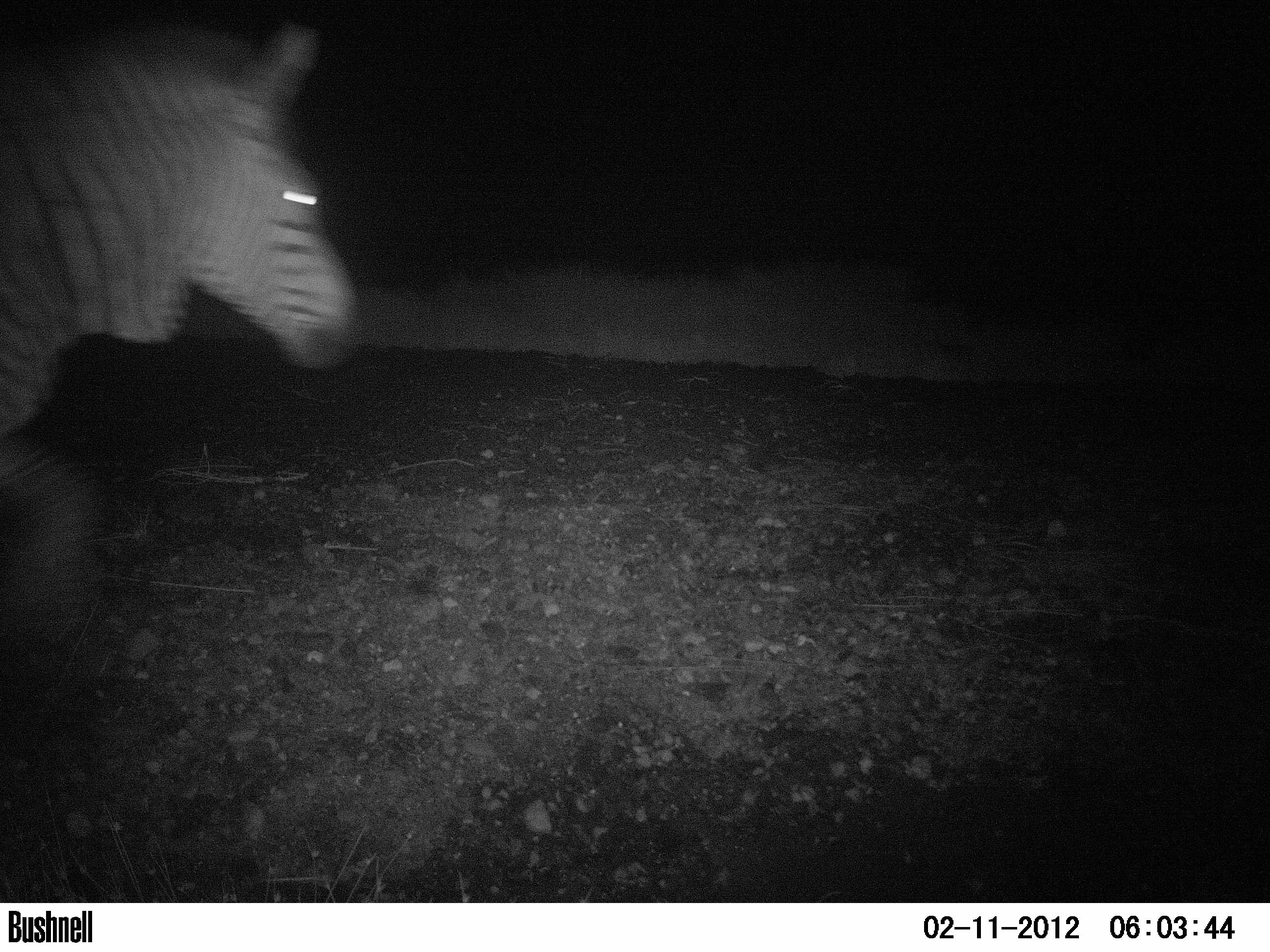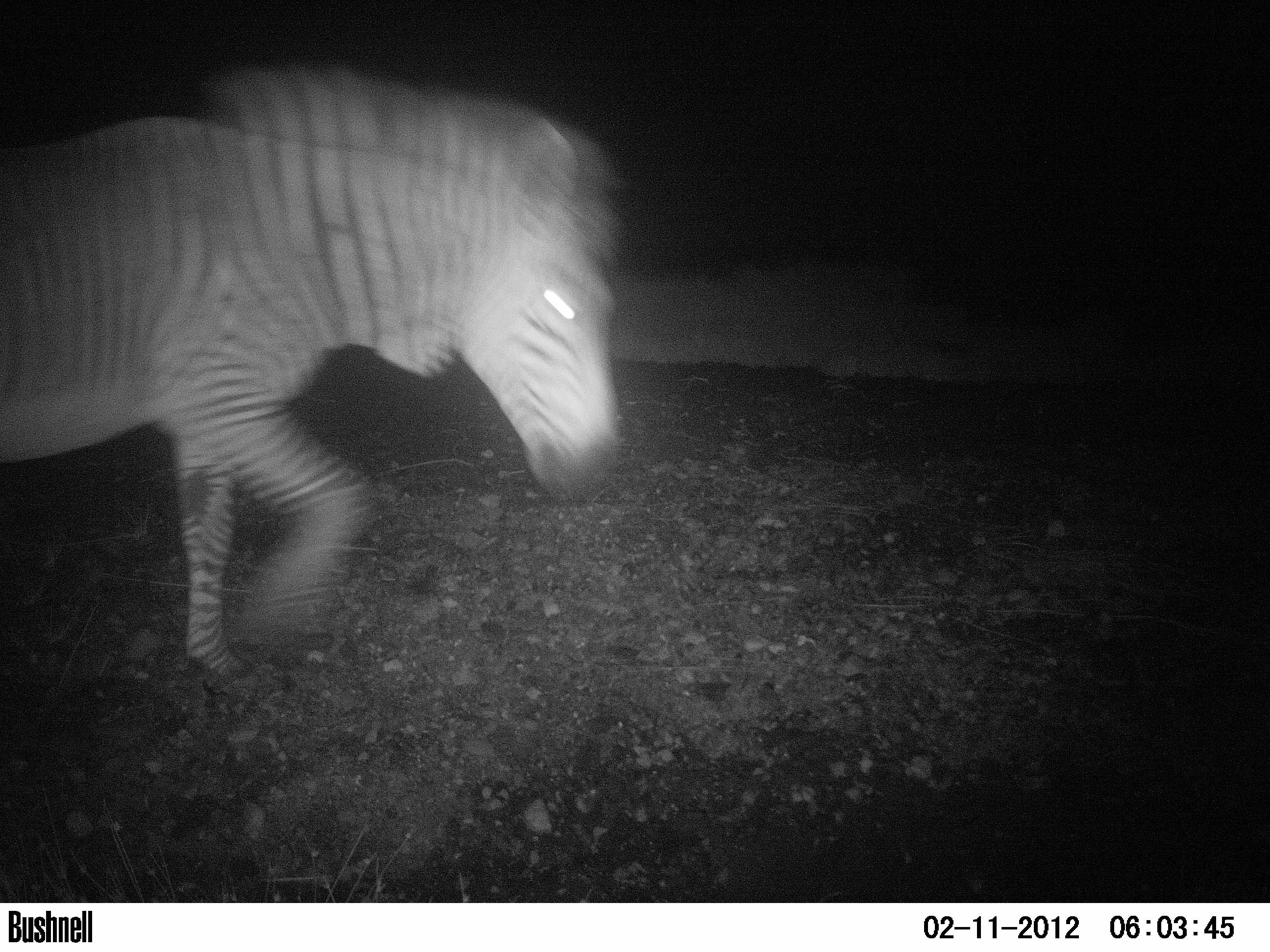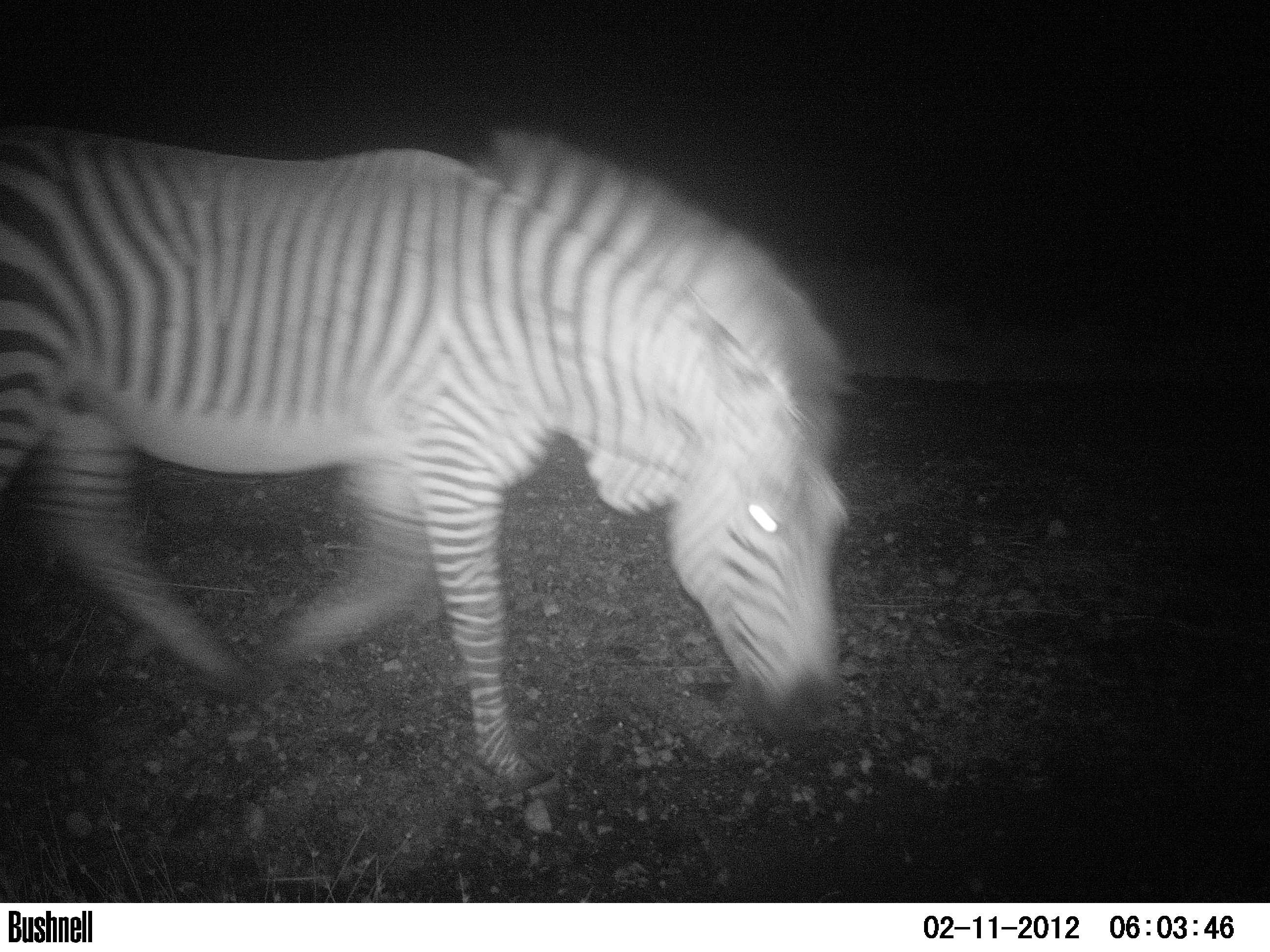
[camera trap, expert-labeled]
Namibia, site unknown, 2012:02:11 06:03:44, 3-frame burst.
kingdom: Animalia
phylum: Chordata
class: Mammalia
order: Perissodactyla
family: Equidae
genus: Equus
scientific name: Equus zebra hartmannae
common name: hartmann's mountain zebra